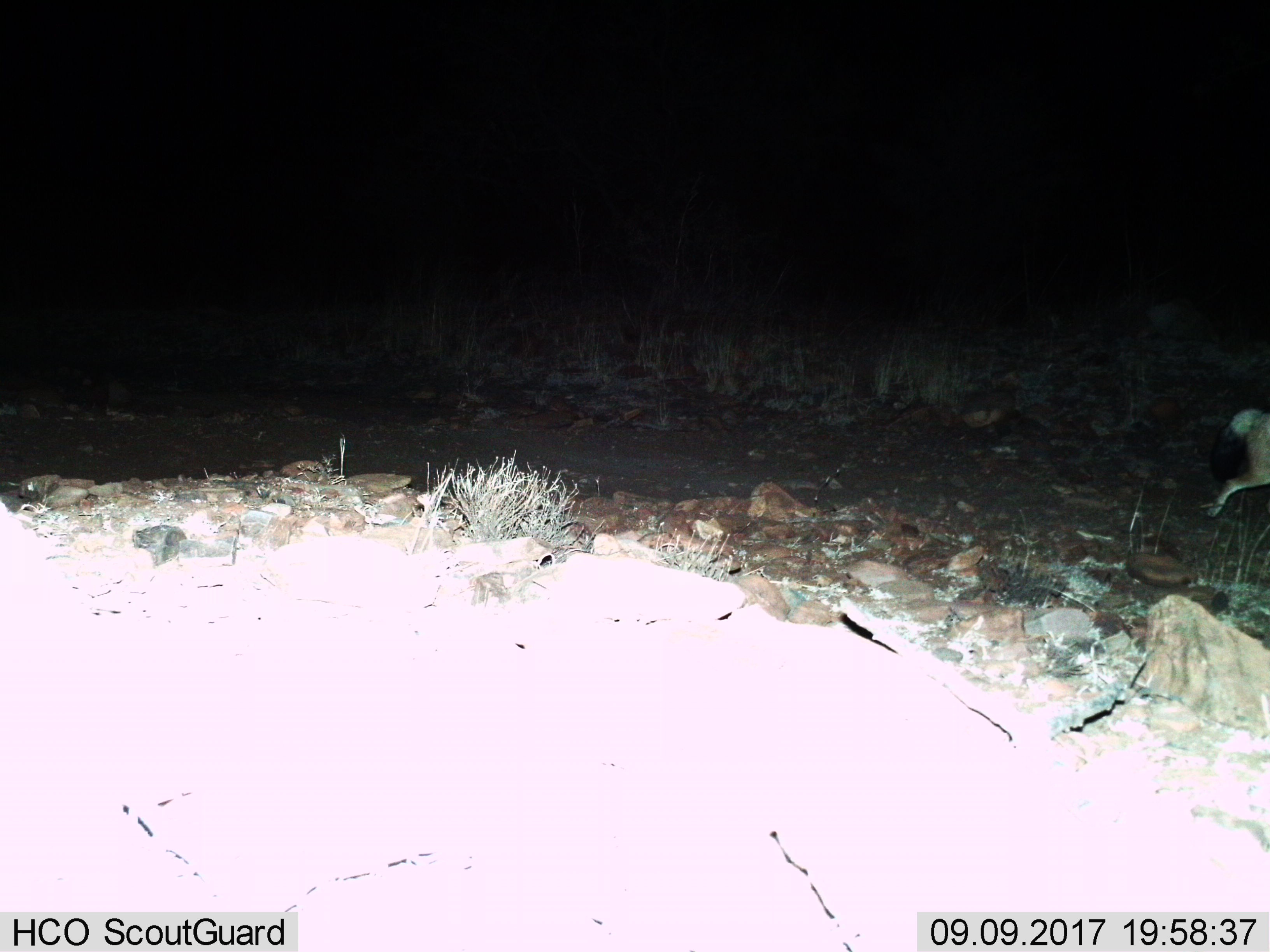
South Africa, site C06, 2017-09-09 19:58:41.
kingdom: Animalia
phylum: Chordata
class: Mammalia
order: Carnivora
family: Canidae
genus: Lupulella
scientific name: Lupulella mesomelas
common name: black-backed jackal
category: jackalblackbacked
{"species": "jackalblackbacked (black-backed jackal) (Lupulella mesomelas)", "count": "1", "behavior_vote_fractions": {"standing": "0%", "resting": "0%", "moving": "100%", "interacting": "0%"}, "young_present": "0%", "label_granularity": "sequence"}